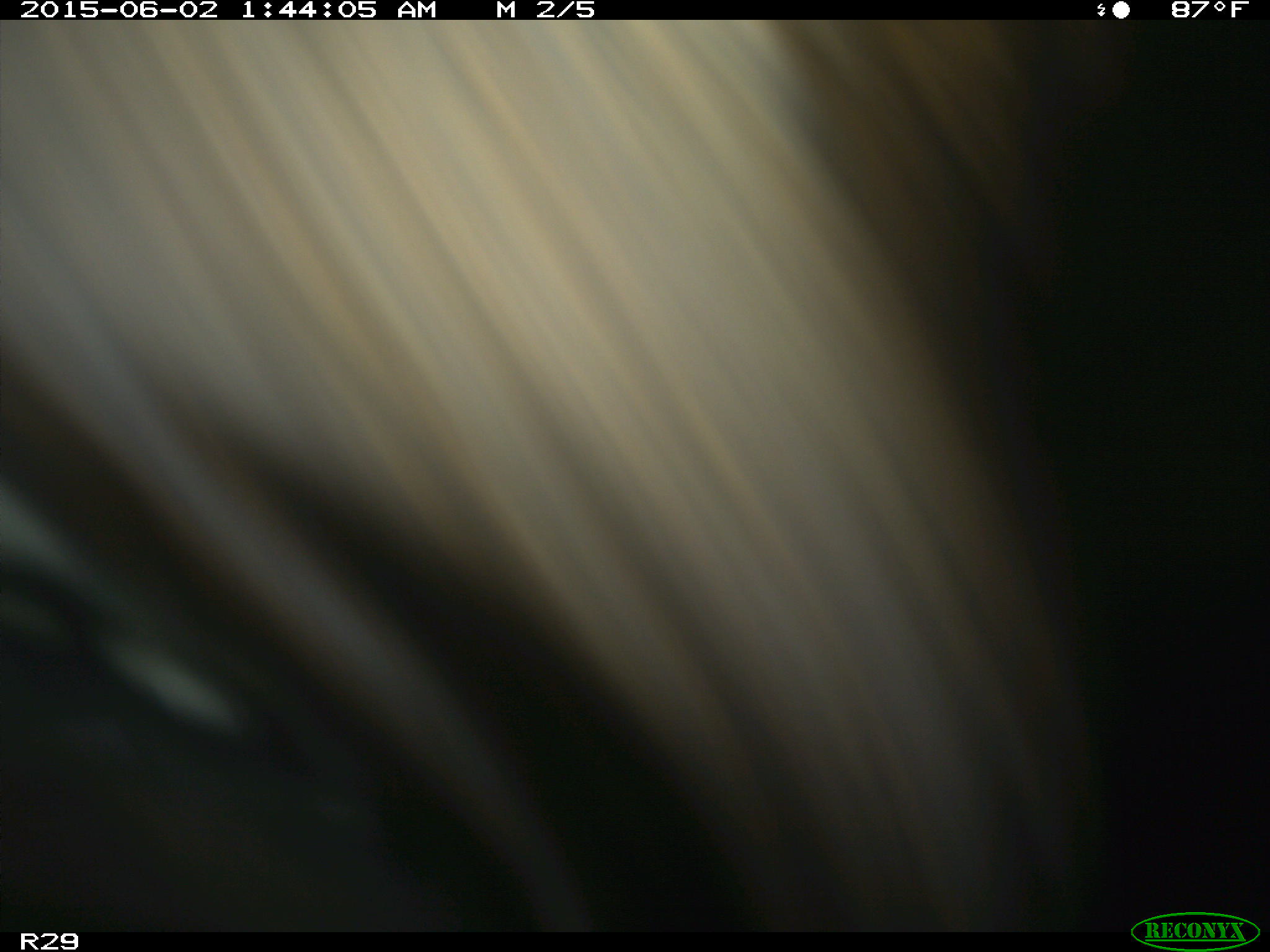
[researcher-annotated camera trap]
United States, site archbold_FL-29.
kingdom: Animalia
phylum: Chordata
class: Mammalia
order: Artiodactyla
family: Bovidae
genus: Bos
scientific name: Bos taurus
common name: domestic cow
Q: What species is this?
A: Bos taurus (domestic cow).